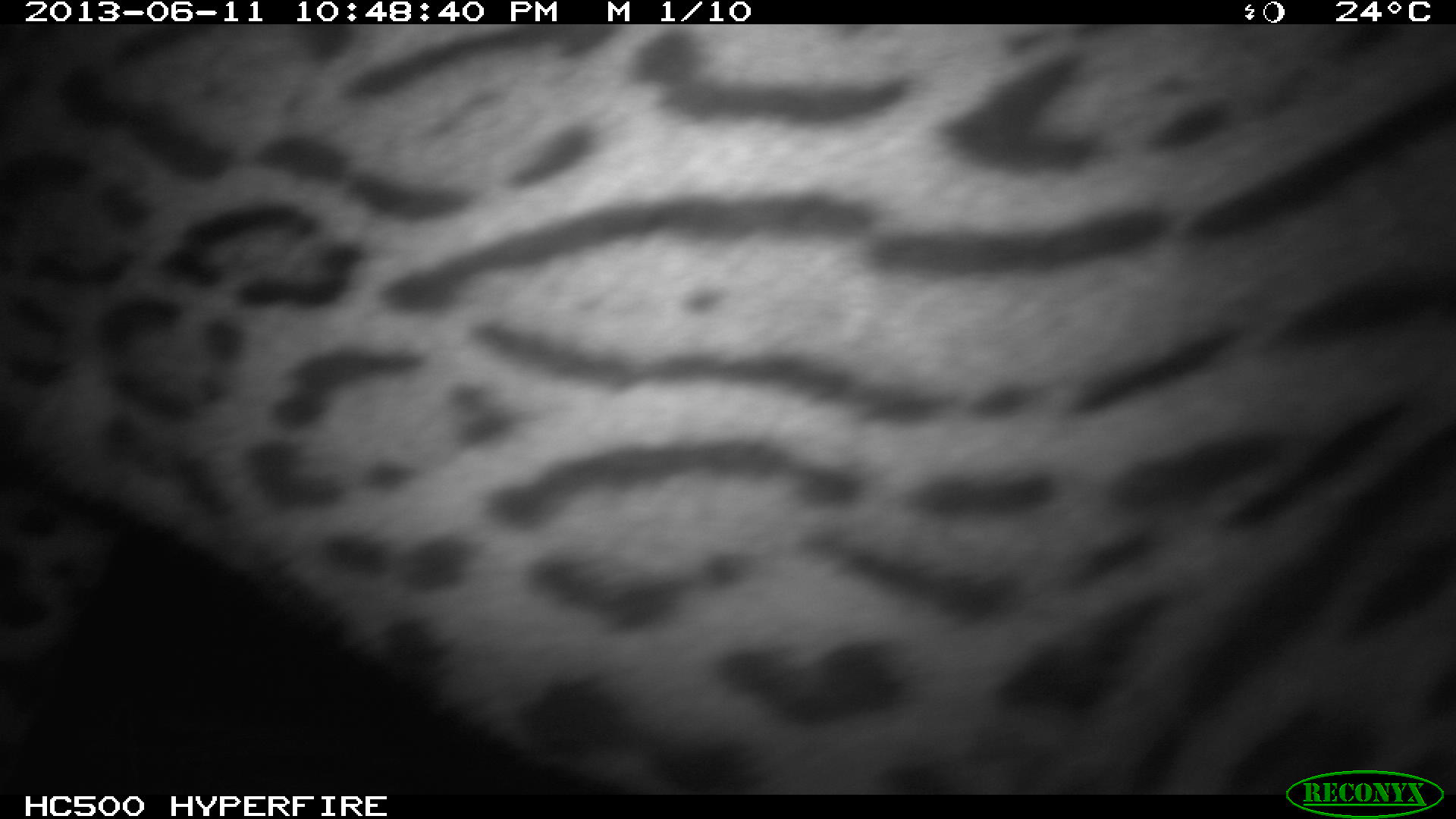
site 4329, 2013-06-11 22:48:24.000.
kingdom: Animalia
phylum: Chordata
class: Mammalia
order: Carnivora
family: Felidae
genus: Leopardus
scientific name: Leopardus pardalis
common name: ocelot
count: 1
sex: female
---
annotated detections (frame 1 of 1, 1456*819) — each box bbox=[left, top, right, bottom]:
leopardus pardalis: bbox=[0, 23, 1455, 790]